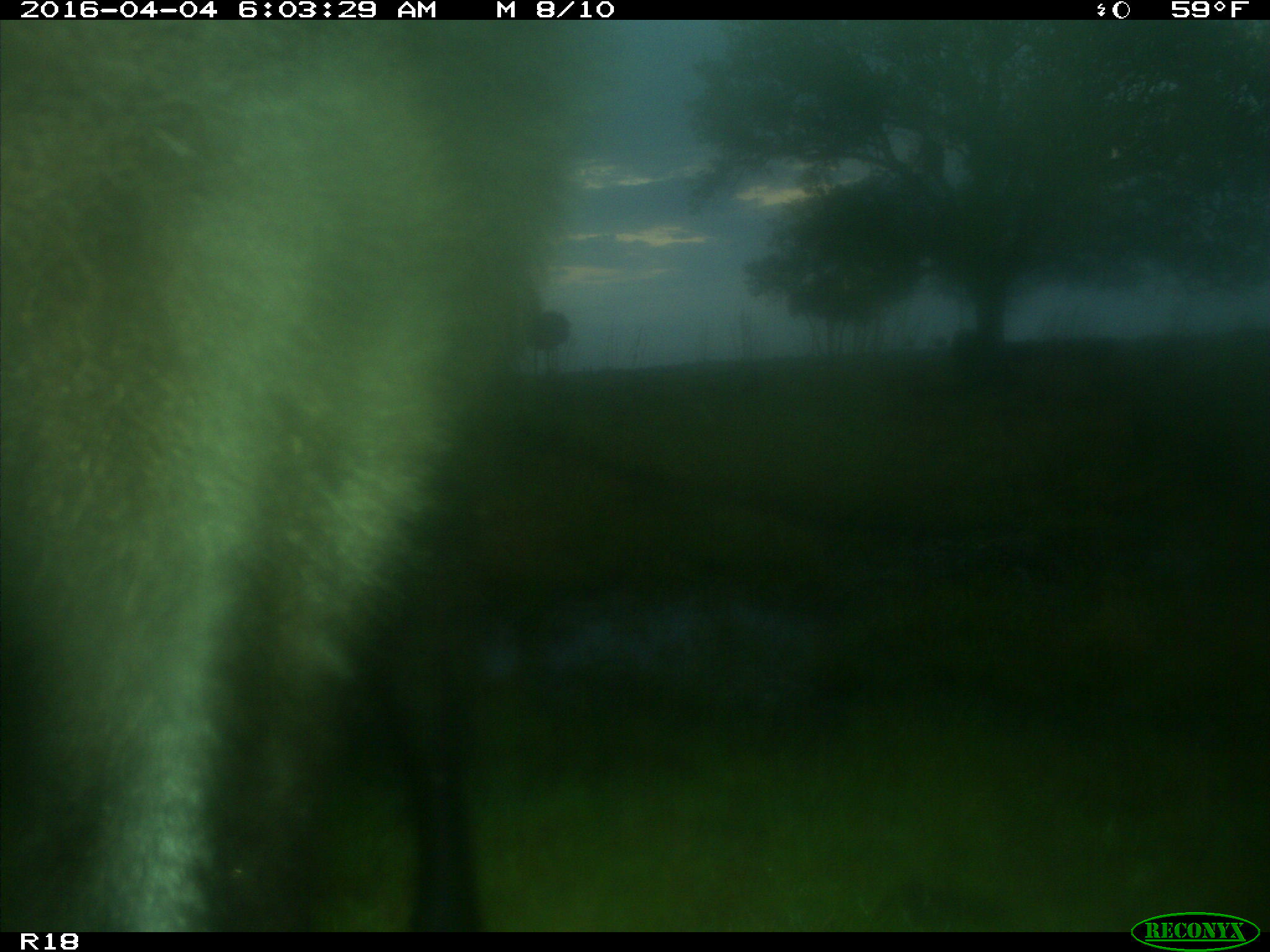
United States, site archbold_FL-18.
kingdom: Animalia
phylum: Chordata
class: Mammalia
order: Artiodactyla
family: Bovidae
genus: Bos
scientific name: Bos taurus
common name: domestic cow